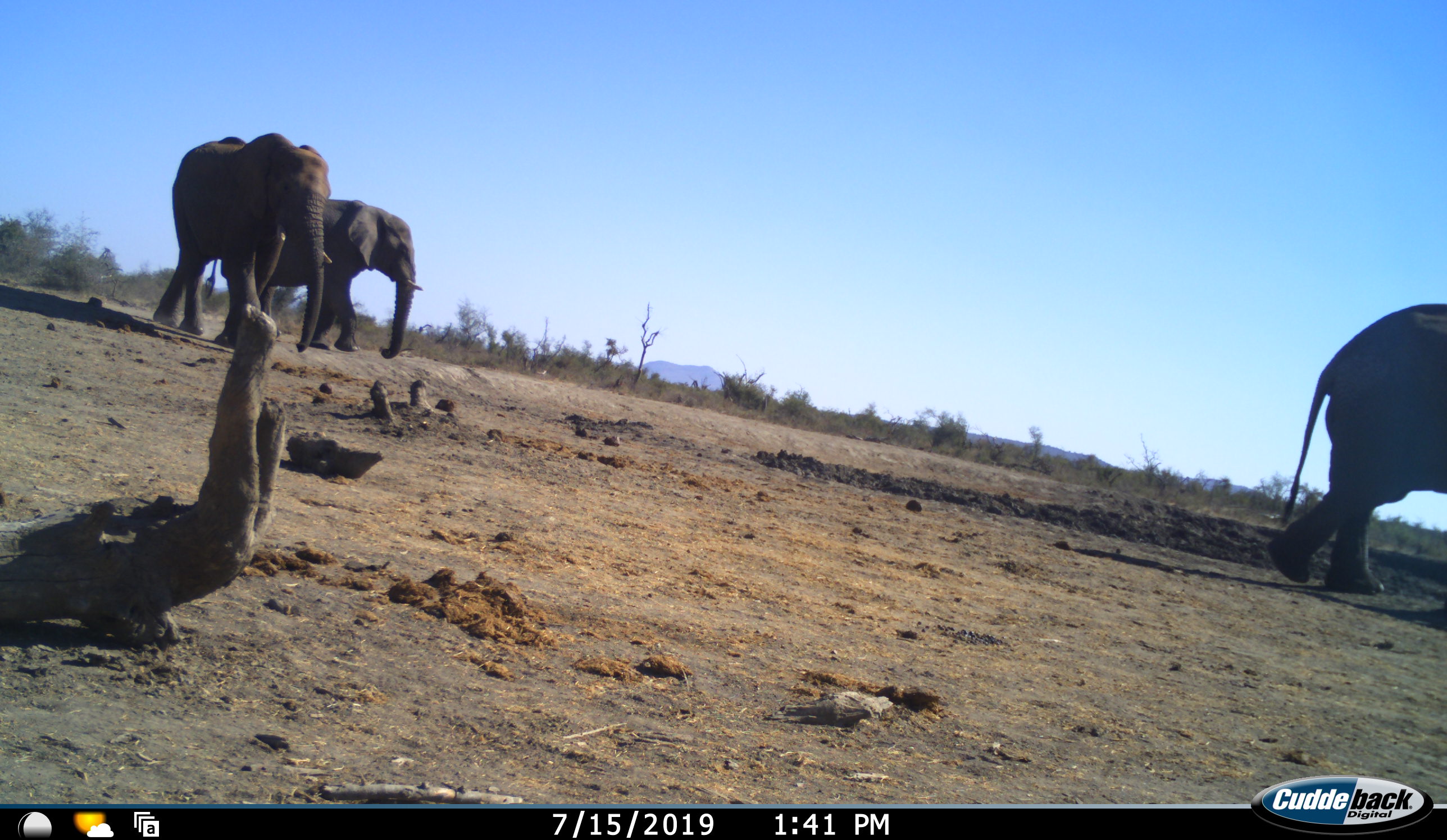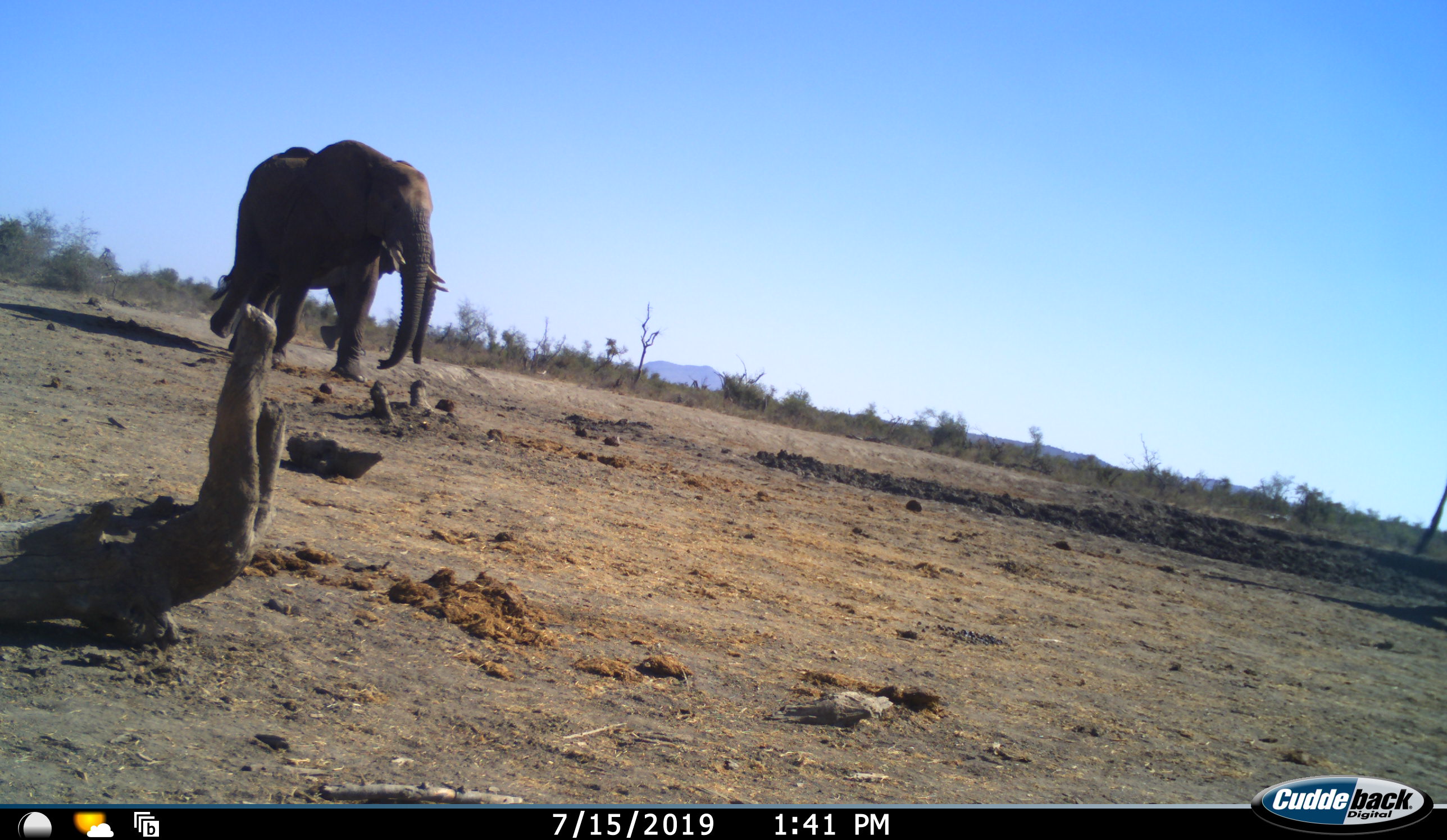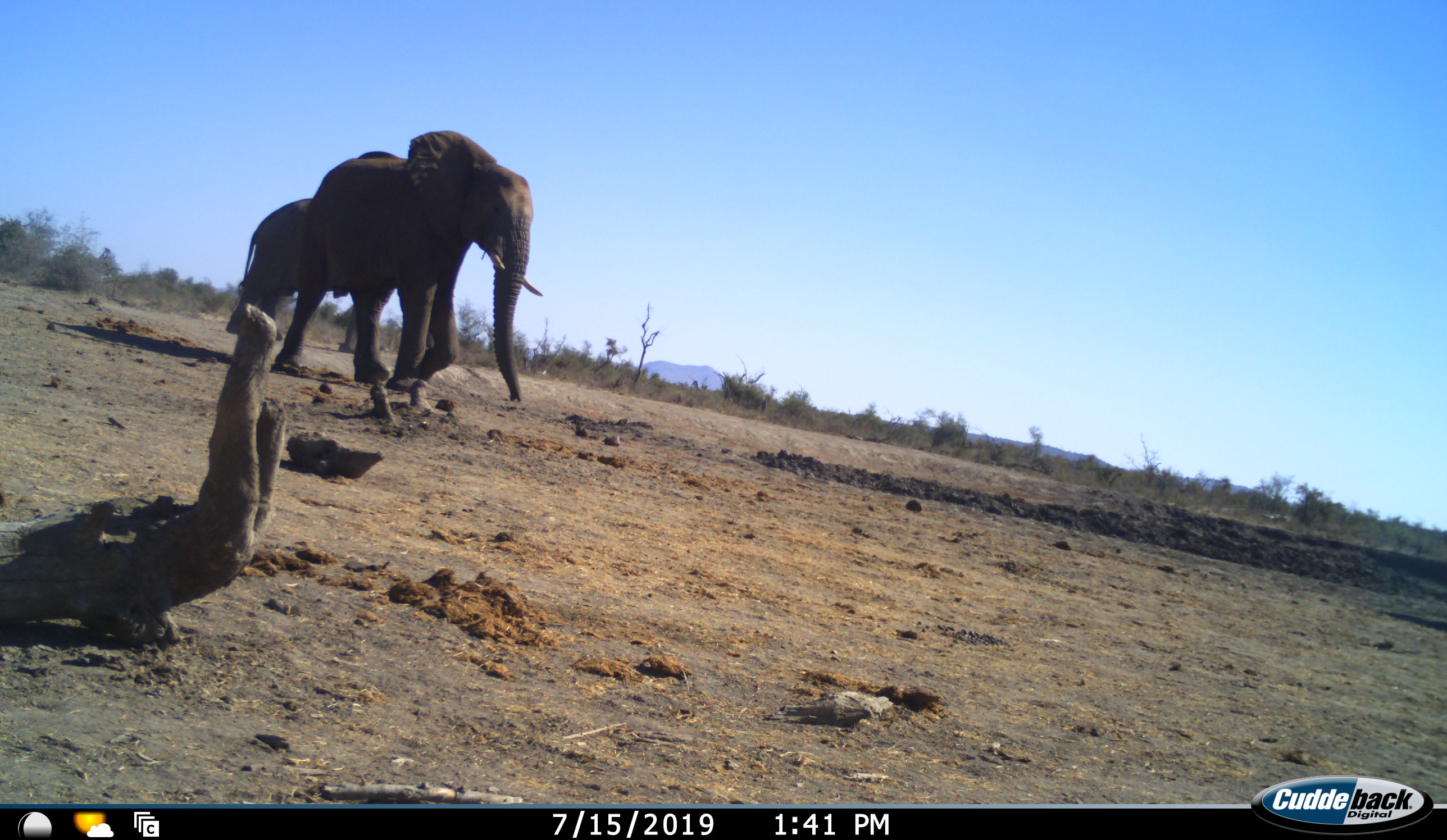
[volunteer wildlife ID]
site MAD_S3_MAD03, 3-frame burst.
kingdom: Animalia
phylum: Chordata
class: Mammalia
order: Proboscidea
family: Elephantidae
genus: Loxodonta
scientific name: Loxodonta africana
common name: african bush elephant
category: elephant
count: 3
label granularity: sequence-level